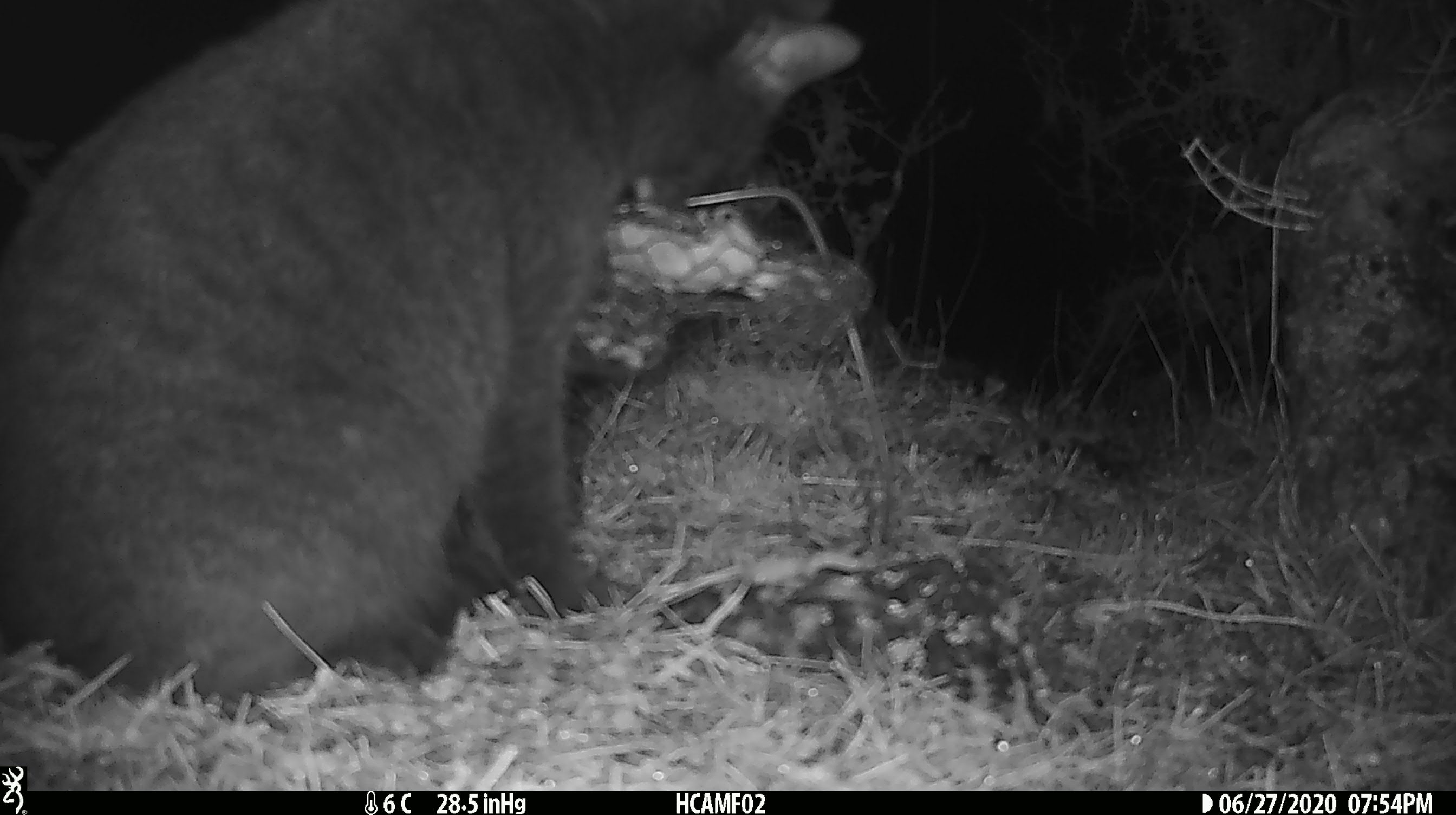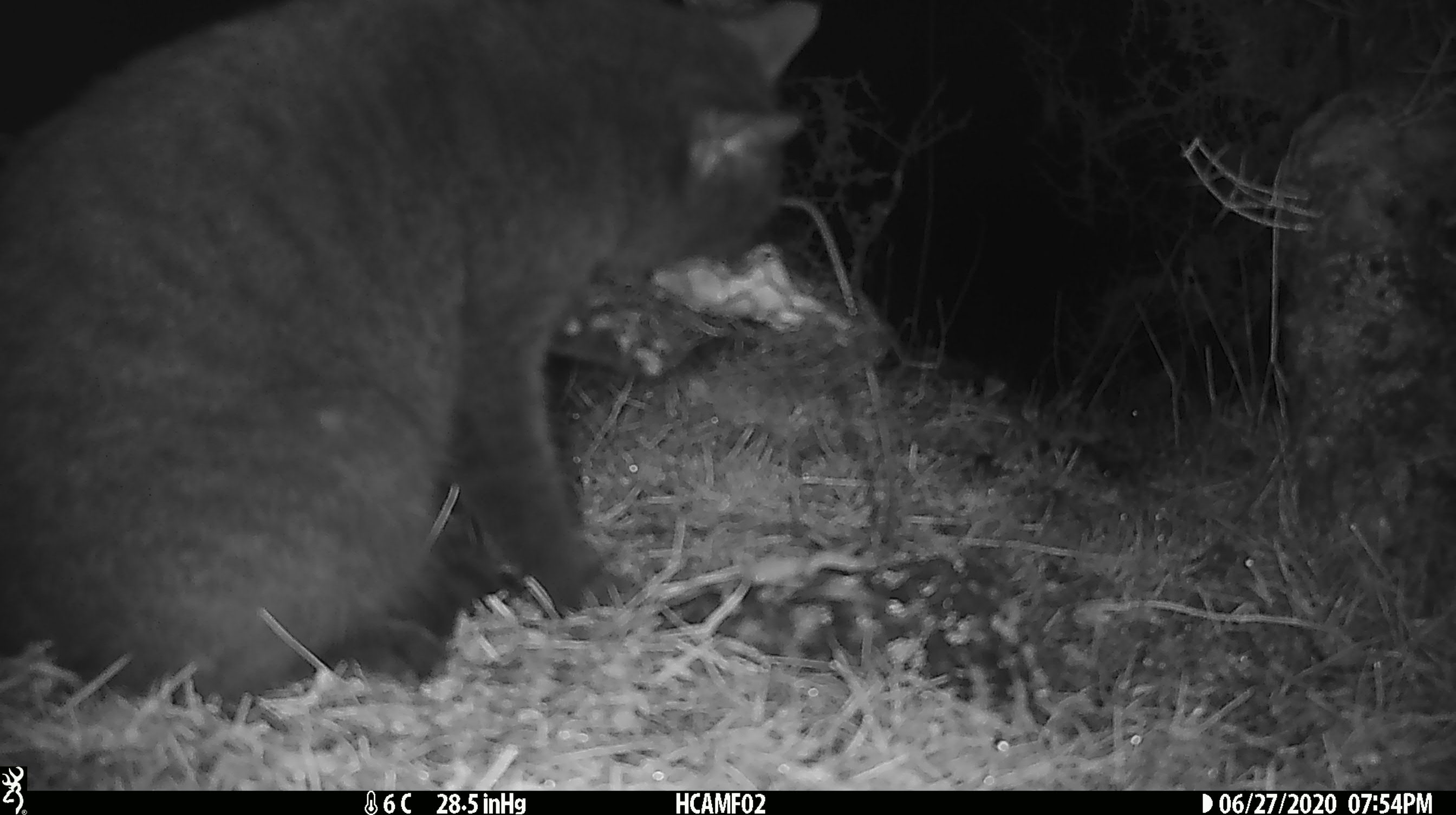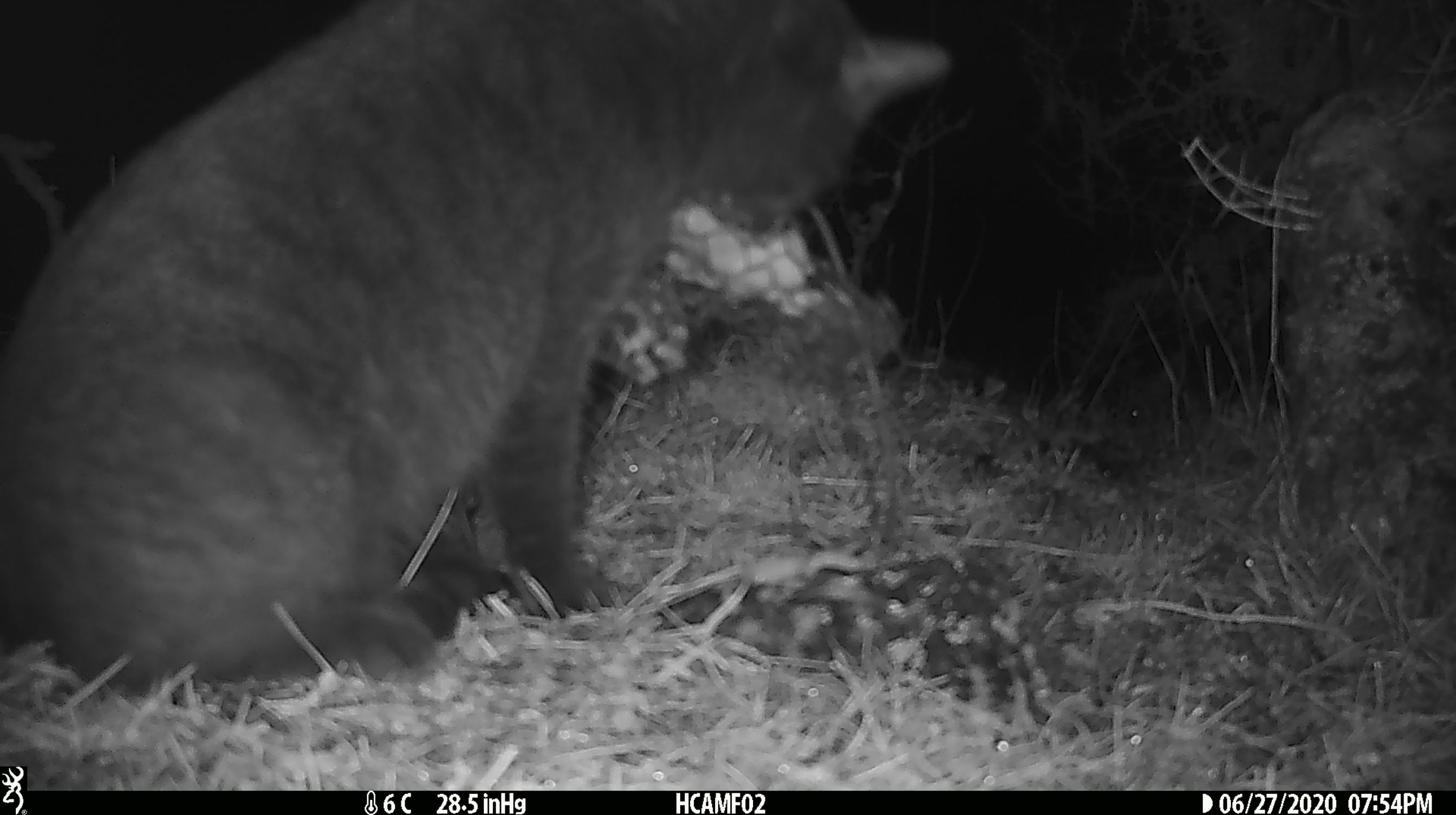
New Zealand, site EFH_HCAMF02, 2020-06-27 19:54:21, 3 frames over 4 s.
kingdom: Animalia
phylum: Chordata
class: Mammalia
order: Carnivora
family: Felidae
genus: Felis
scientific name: Felis catus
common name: domestic cat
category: cat